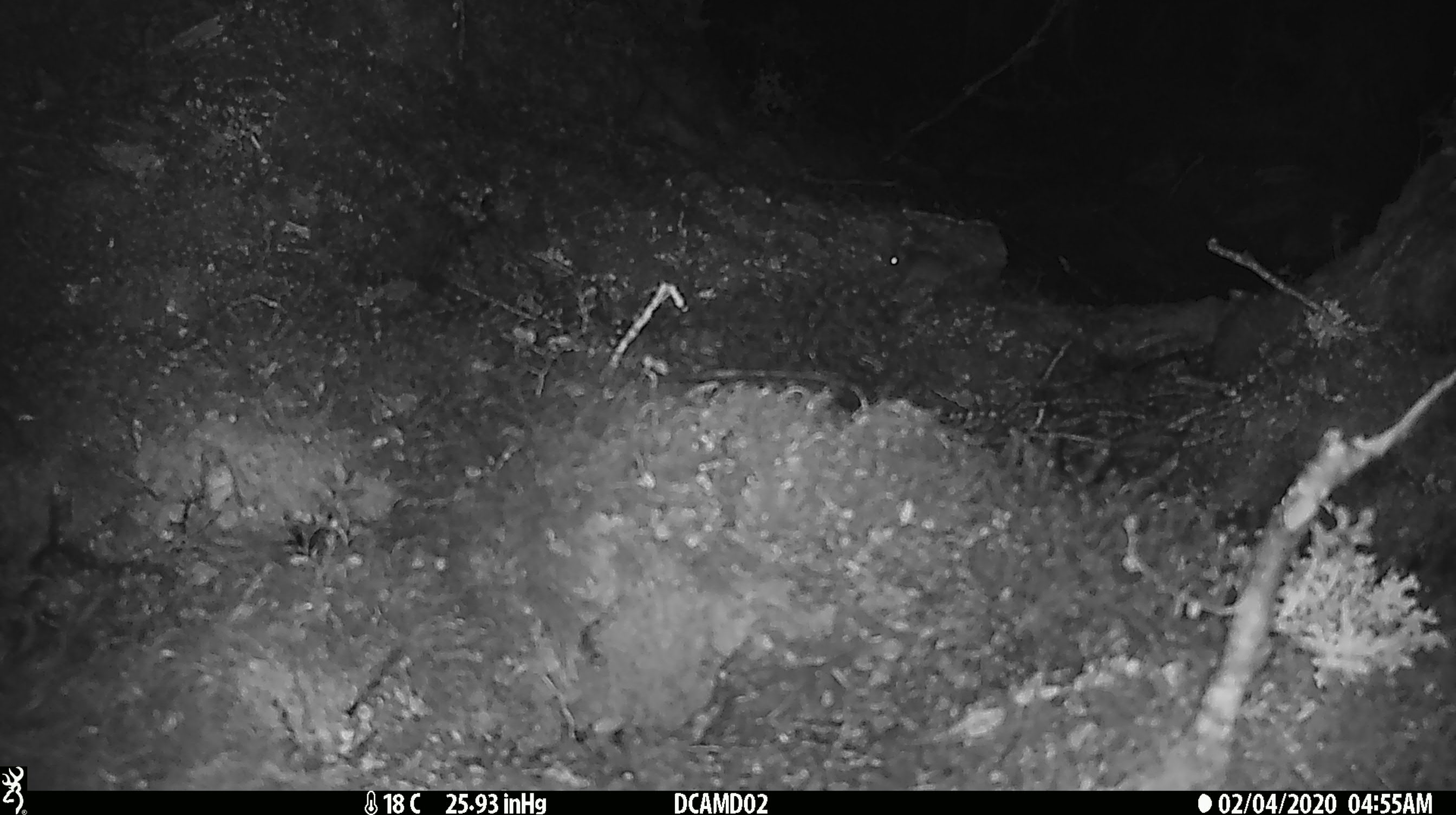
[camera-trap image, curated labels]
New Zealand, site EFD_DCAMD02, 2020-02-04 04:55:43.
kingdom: Animalia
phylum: Chordata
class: Mammalia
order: Rodentia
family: Muridae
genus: Mus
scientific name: Mus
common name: mouse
Mouse (Mus).